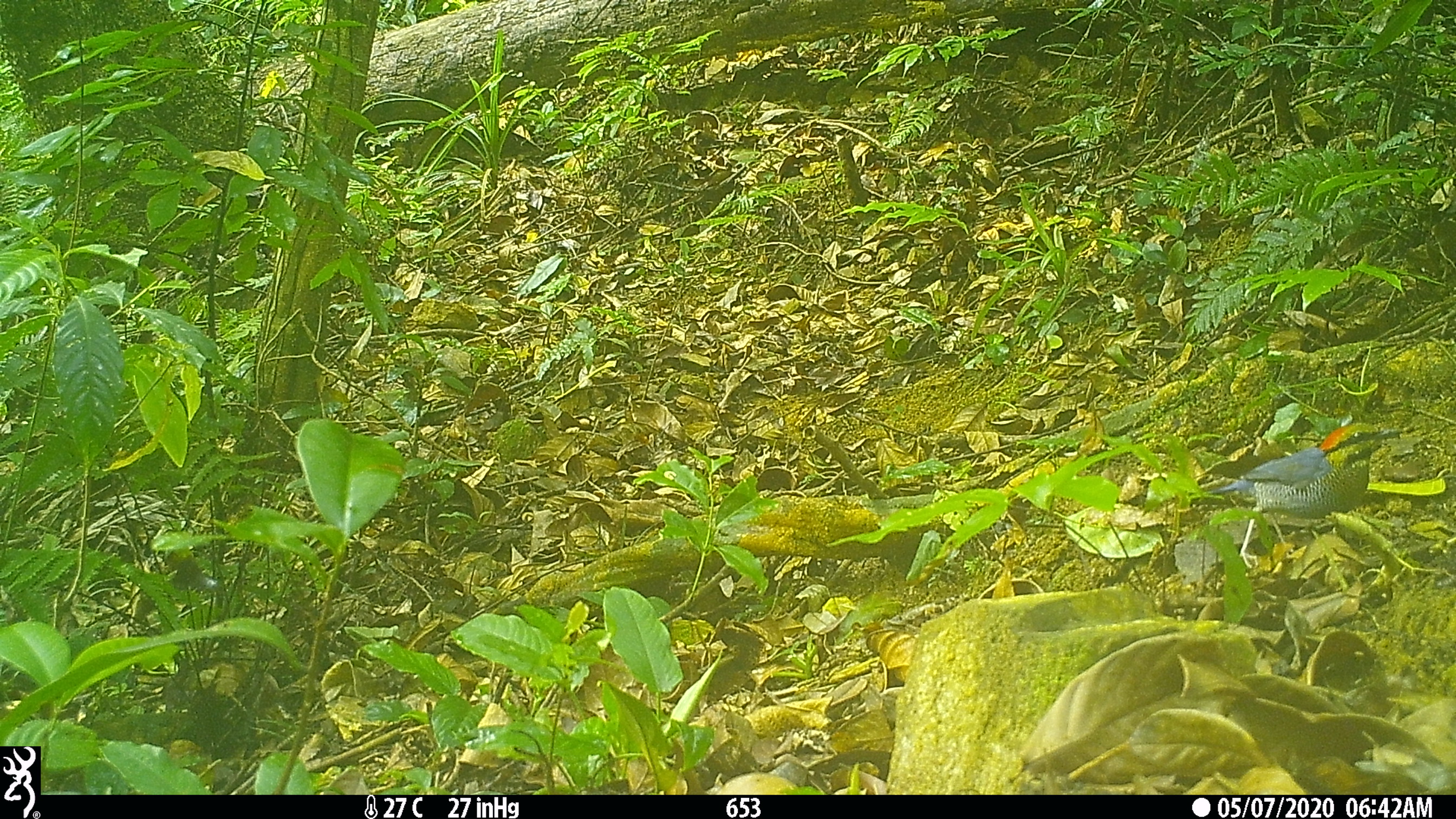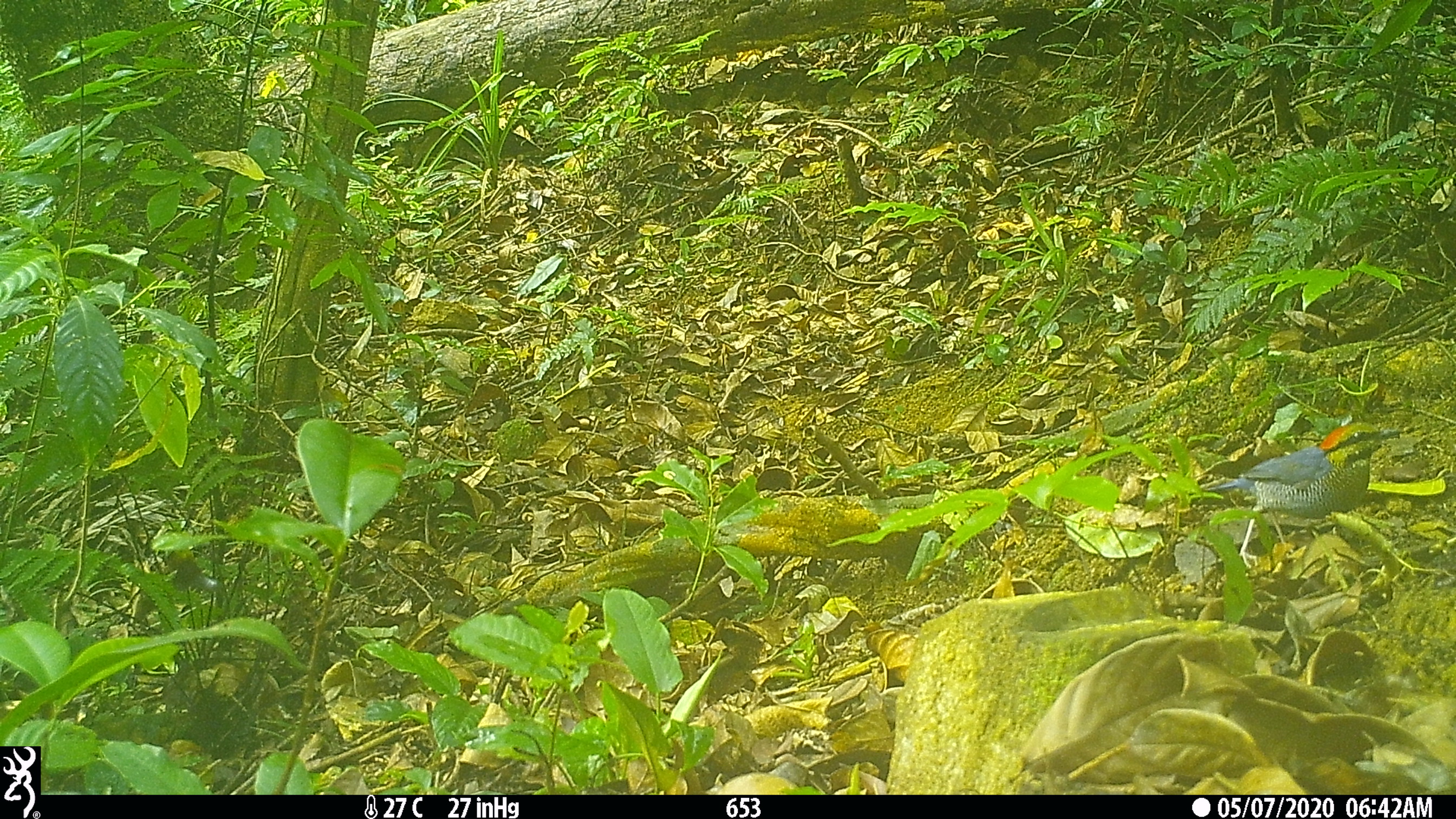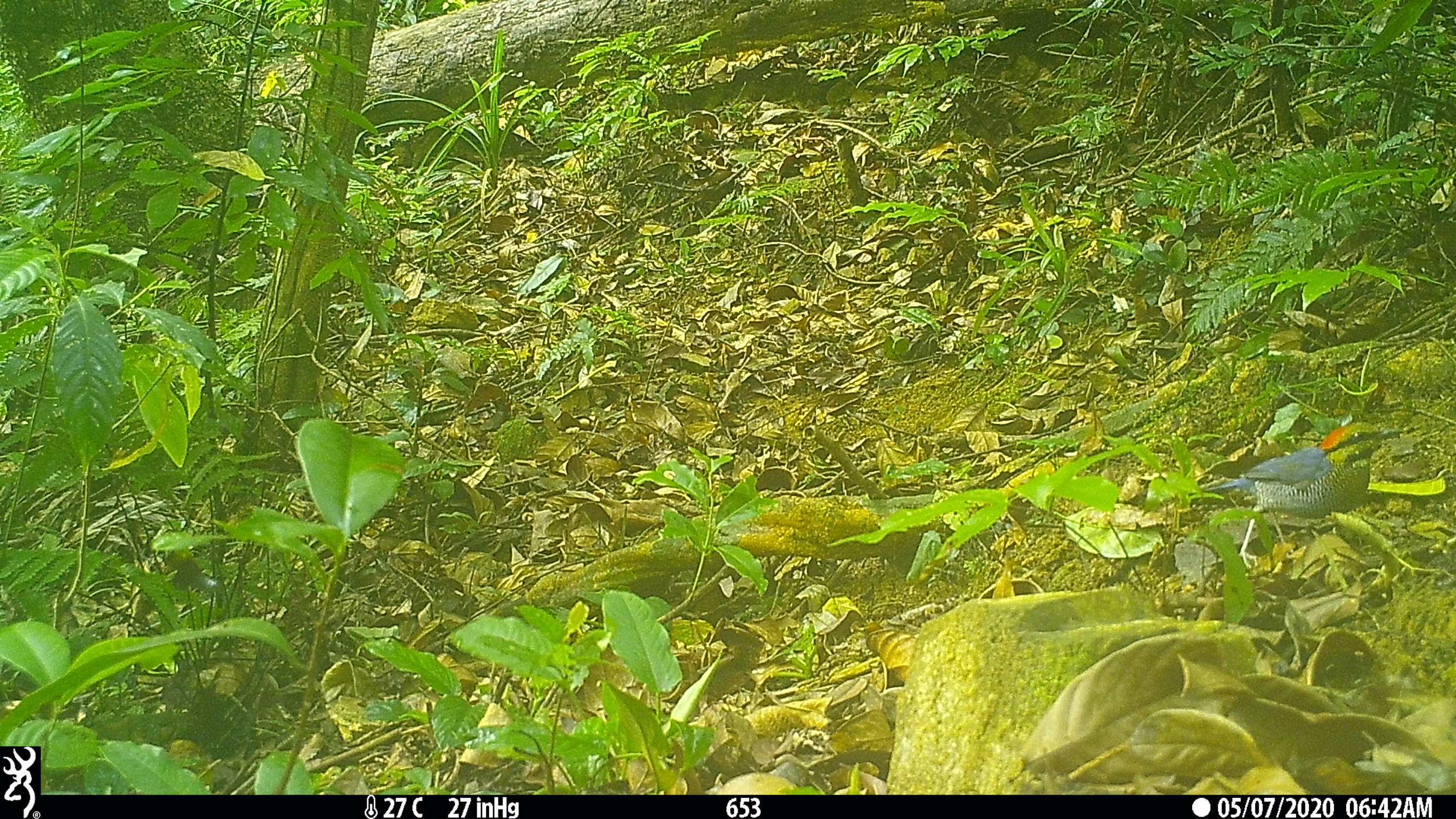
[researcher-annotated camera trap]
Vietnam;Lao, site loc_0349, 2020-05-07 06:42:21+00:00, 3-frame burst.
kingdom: Animalia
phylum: Chordata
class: Aves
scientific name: Aves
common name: bird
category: unidentified bird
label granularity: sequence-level